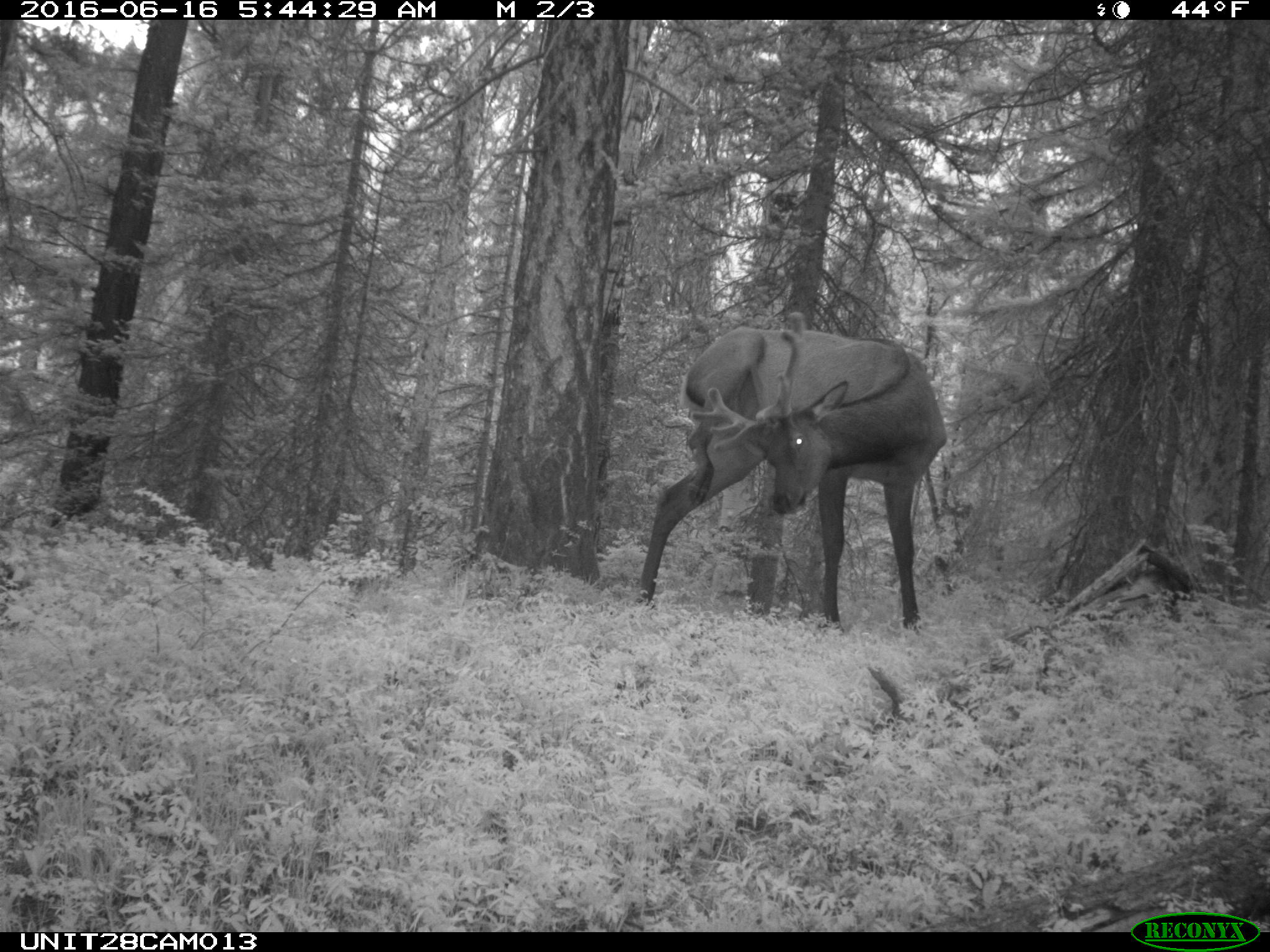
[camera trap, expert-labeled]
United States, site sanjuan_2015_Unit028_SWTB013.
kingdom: Animalia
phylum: Chordata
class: Mammalia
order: Artiodactyla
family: Cervidae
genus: Cervus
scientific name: Cervus elaphus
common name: red deer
Cervus elaphus (red deer).